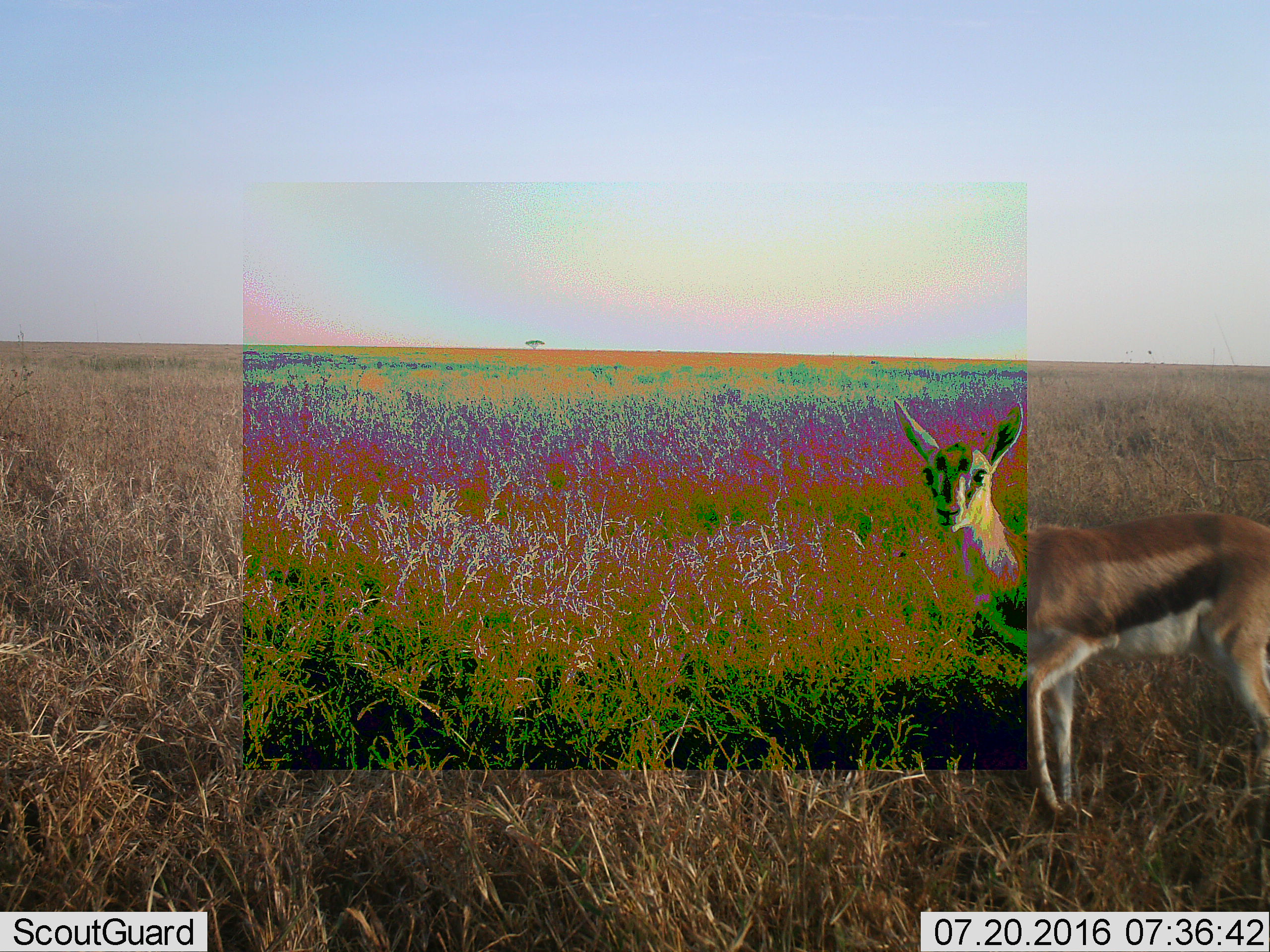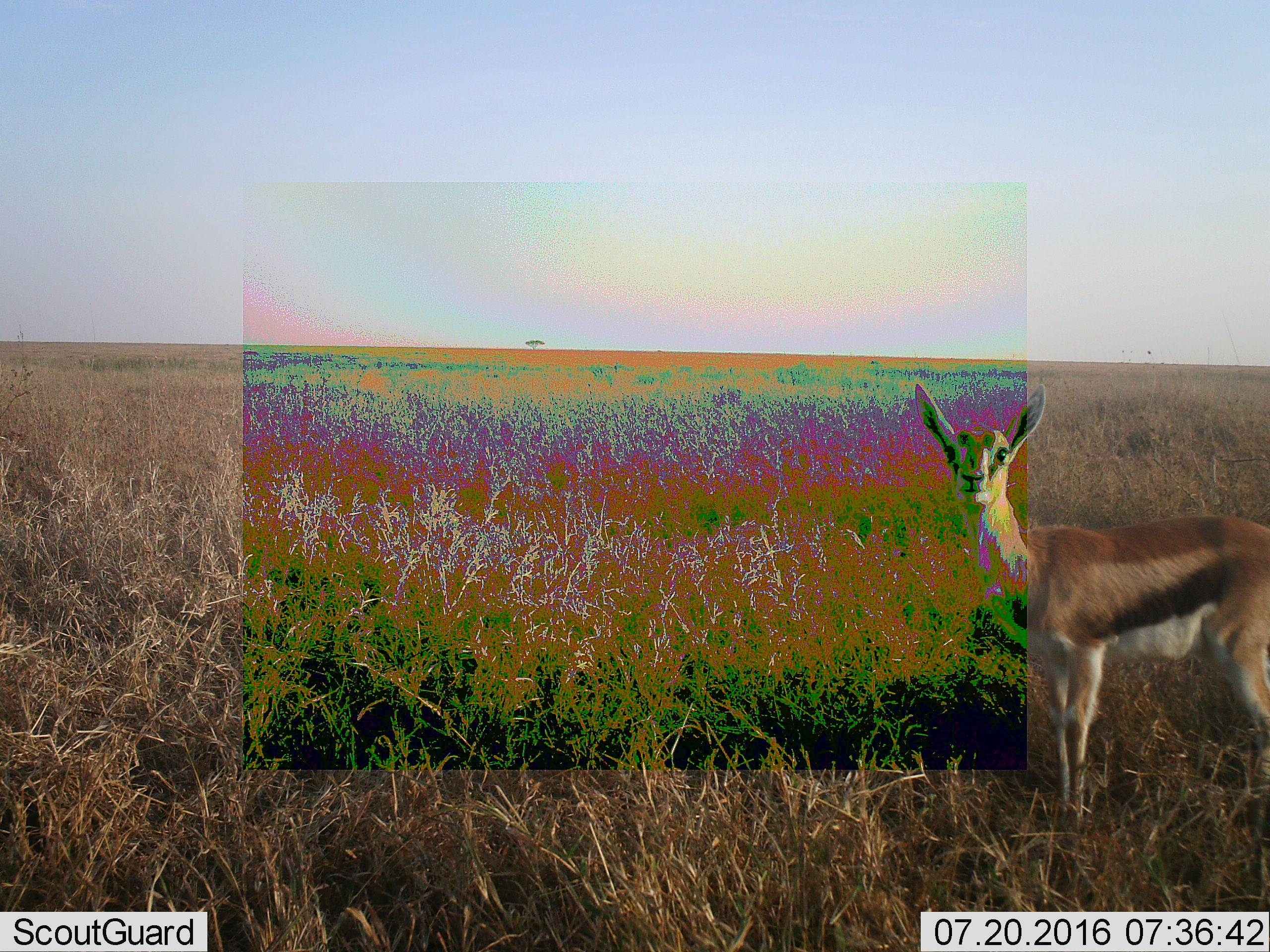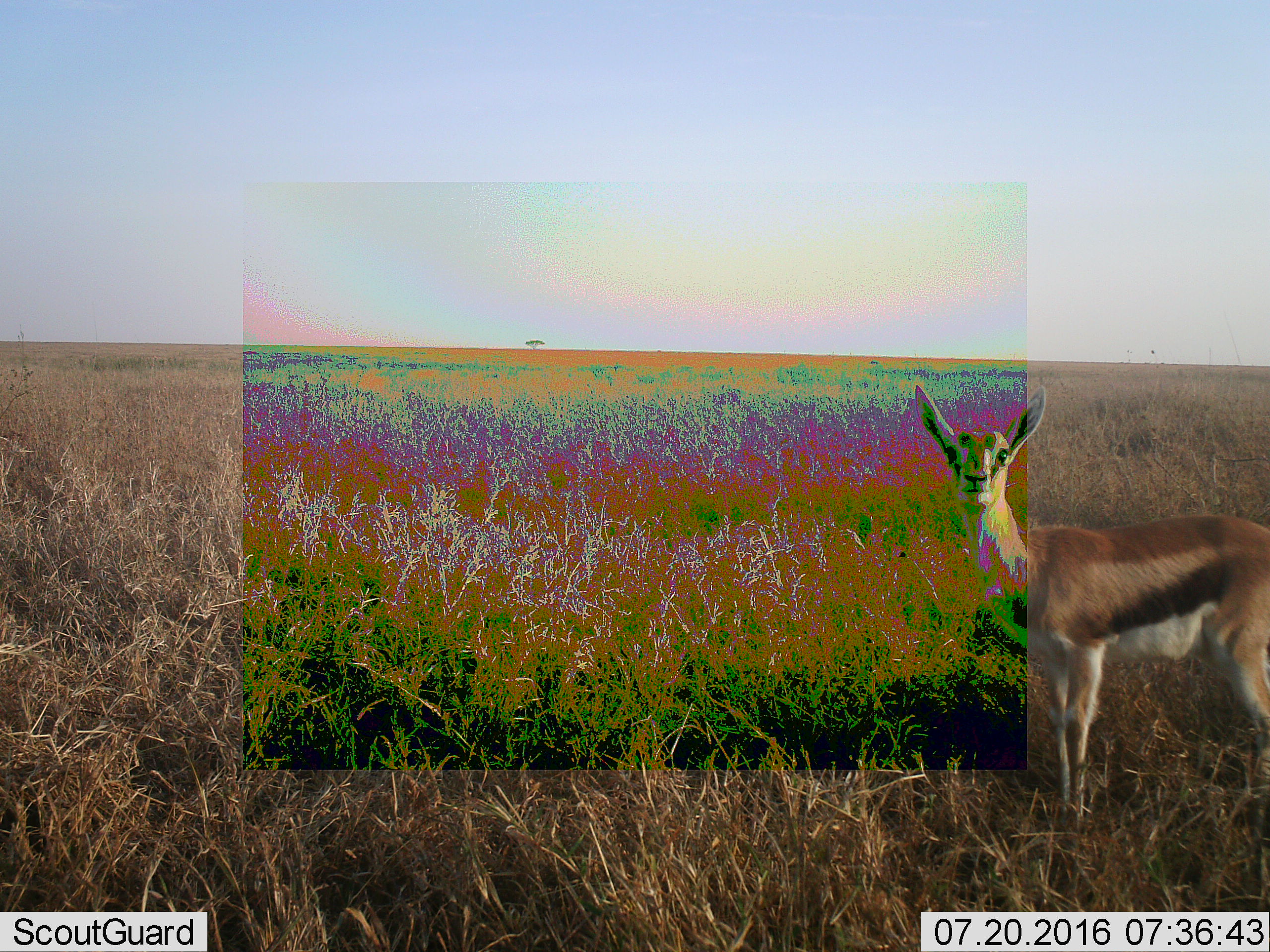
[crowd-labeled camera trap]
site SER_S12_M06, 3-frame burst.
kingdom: Animalia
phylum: Chordata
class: Mammalia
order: Artiodactyla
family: Bovidae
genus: Eudorcas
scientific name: Eudorcas thomsonii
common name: thomson's gazelle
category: gazellethomsons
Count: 1.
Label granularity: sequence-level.